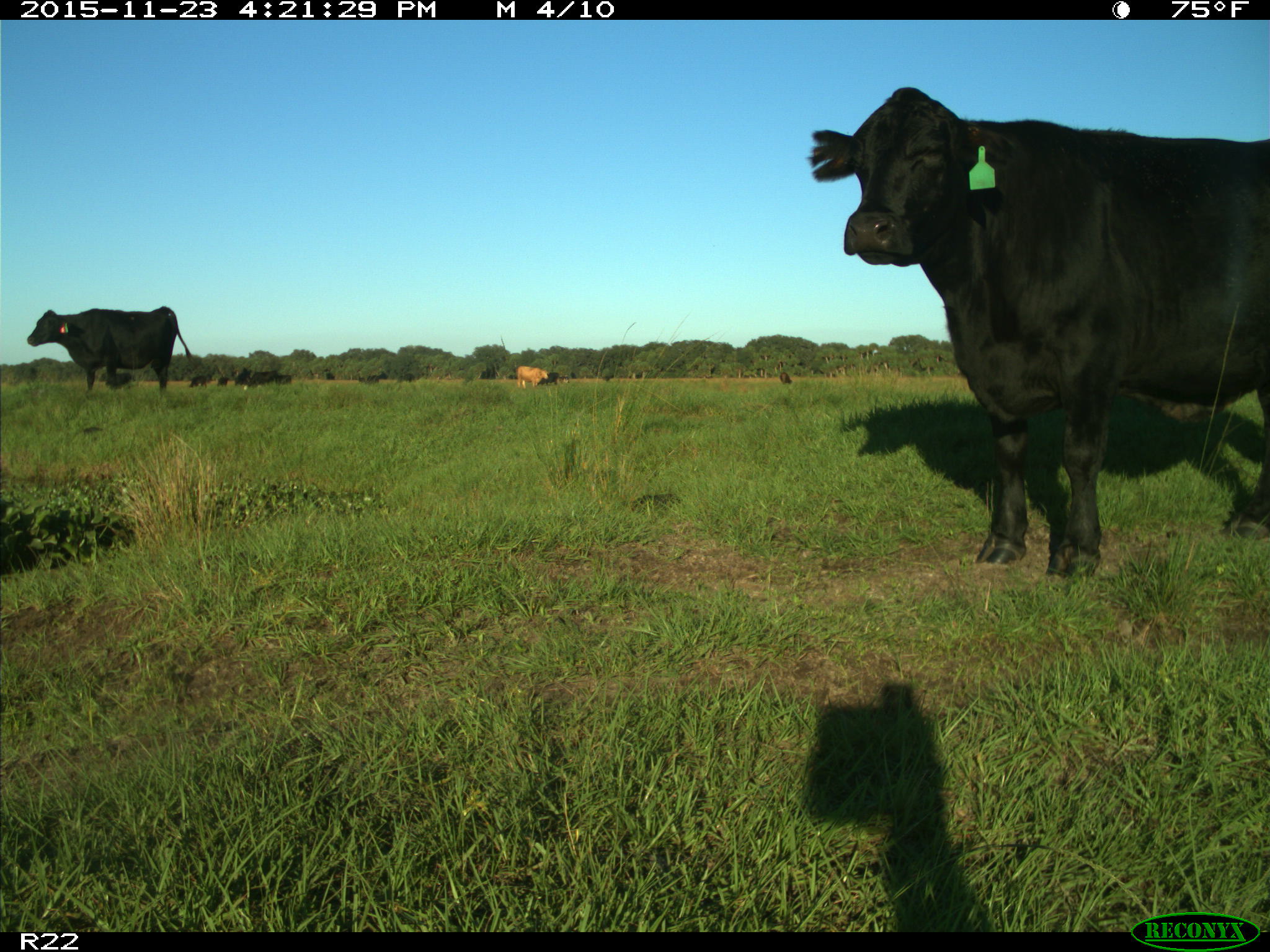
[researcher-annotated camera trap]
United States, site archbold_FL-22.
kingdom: Animalia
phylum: Chordata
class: Mammalia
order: Artiodactyla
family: Bovidae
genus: Bos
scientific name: Bos taurus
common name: domestic cow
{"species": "Bos taurus (domestic cow)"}